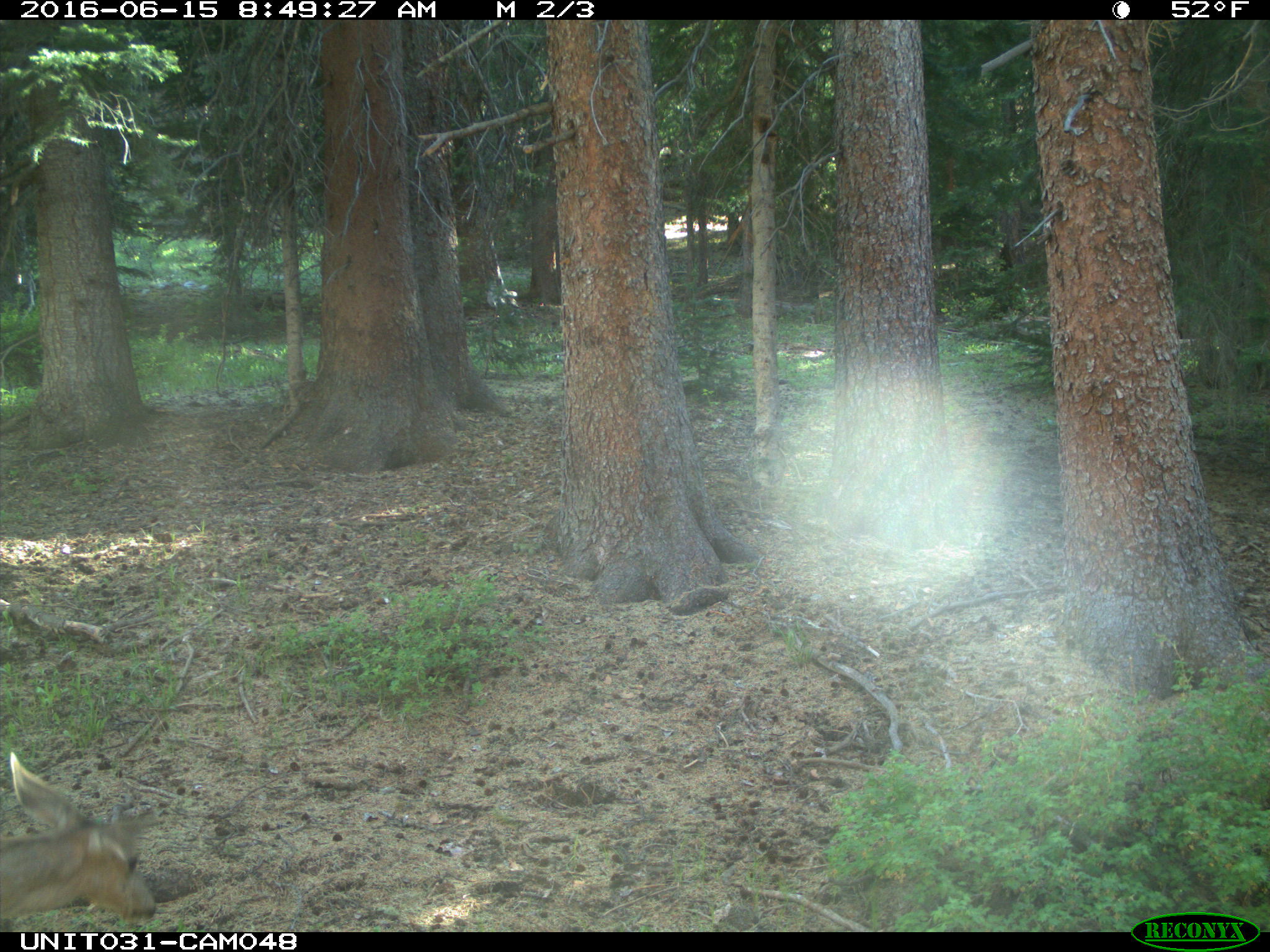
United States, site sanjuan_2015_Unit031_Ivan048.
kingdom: Animalia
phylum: Chordata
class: Mammalia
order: Artiodactyla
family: Cervidae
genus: Odocoileus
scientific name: Odocoileus hemionus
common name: mule deer